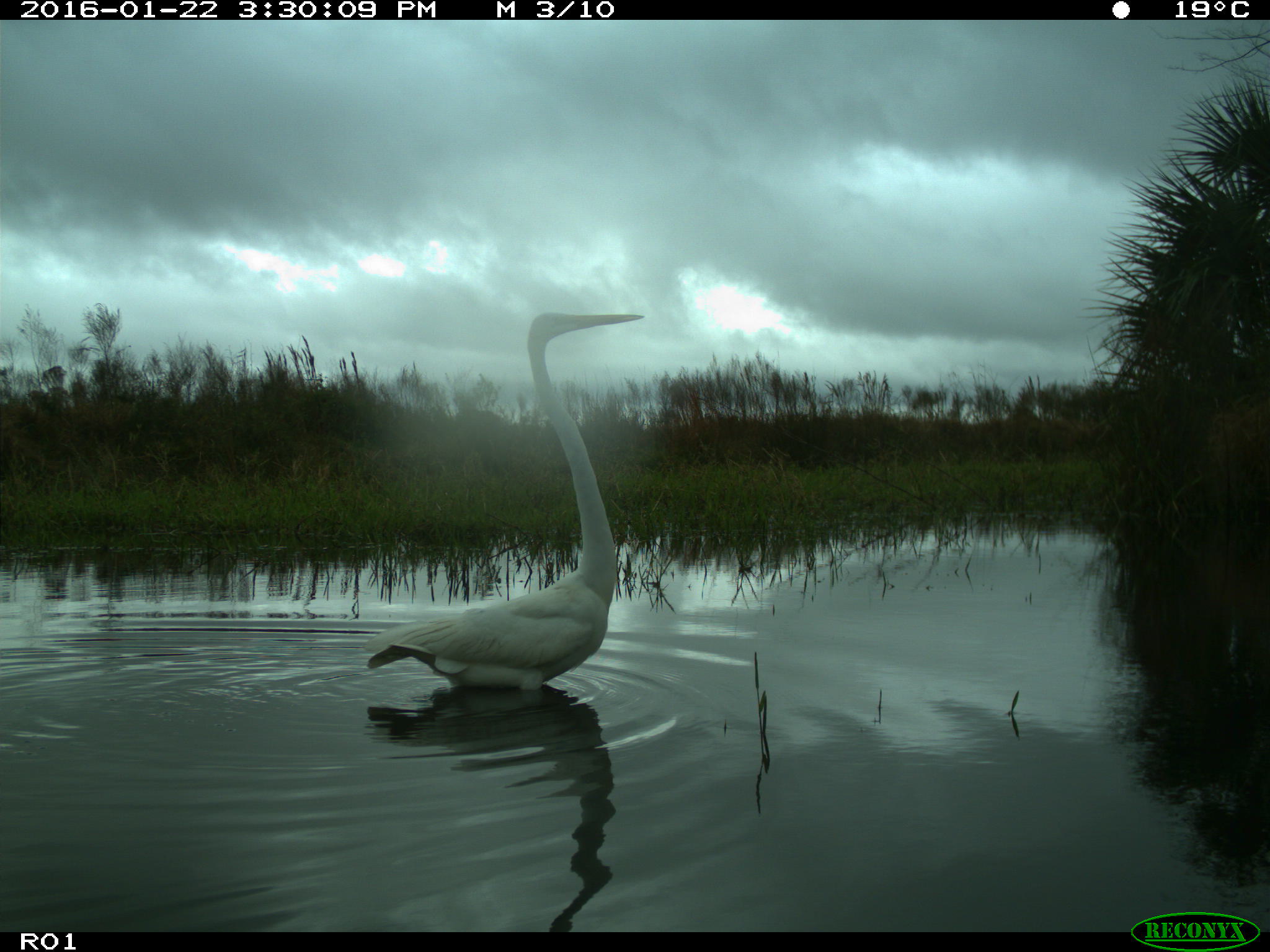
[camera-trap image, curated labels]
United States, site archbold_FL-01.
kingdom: Animalia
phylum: Chordata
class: Aves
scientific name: Aves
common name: birds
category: unidentified bird